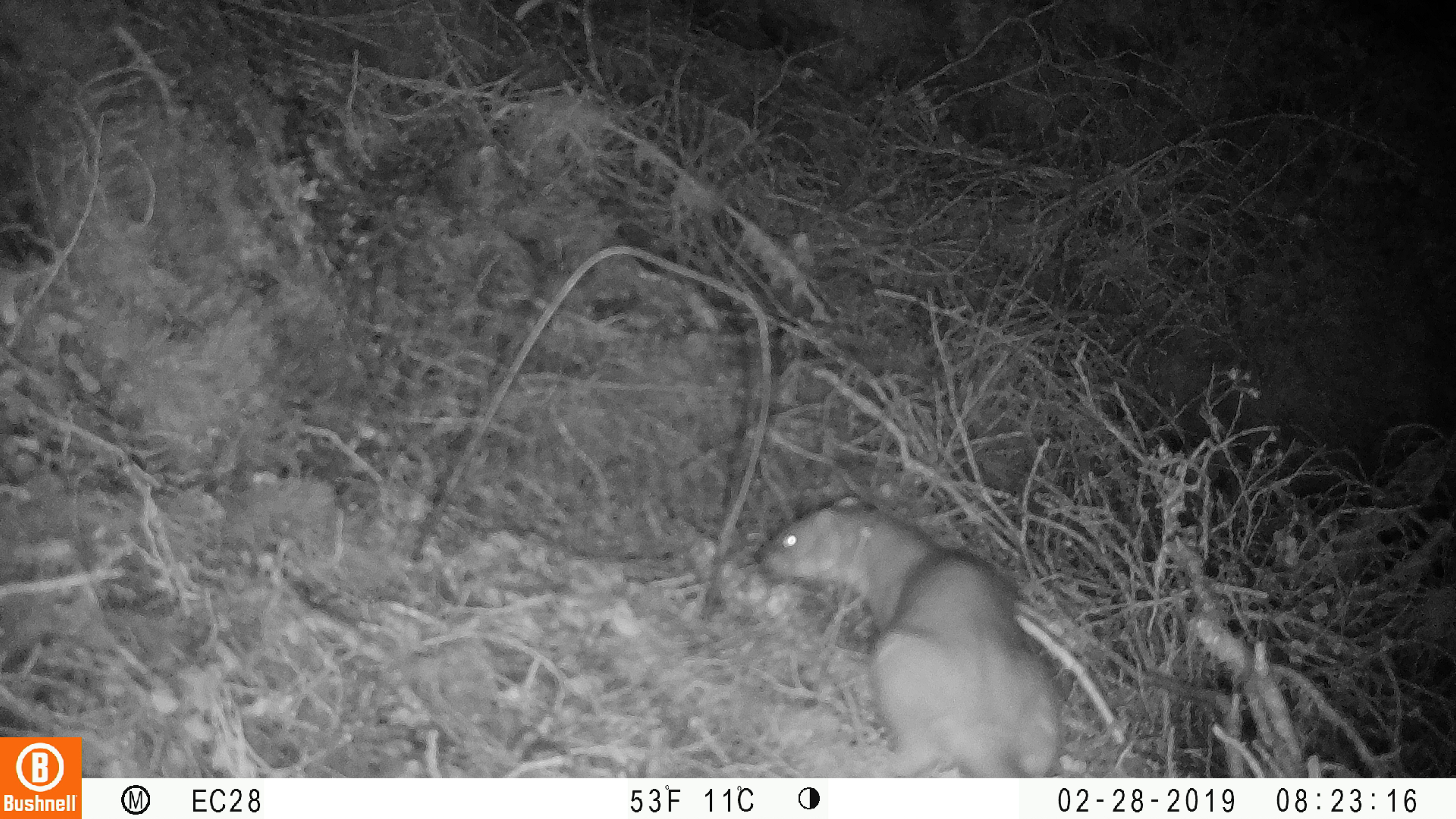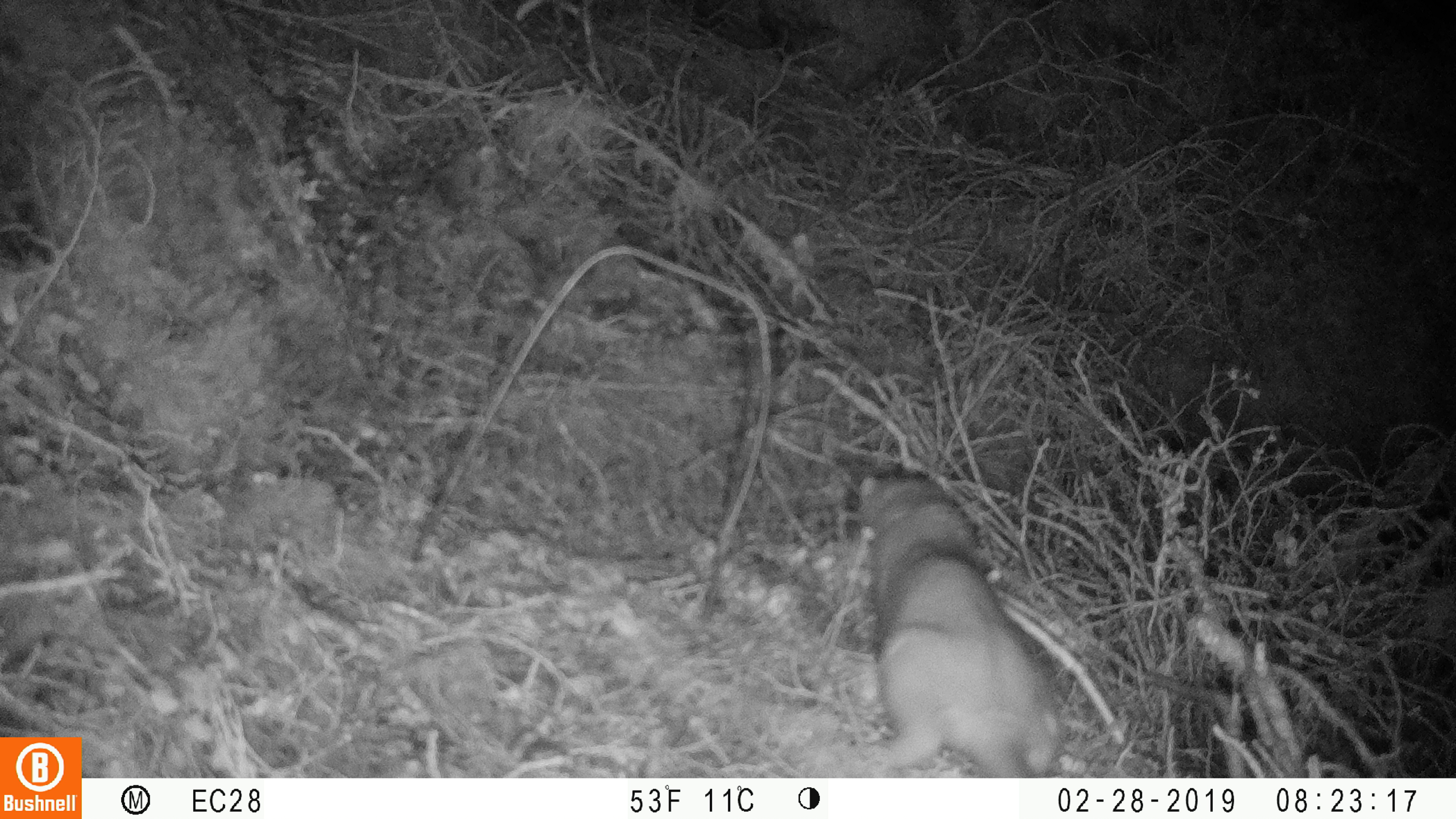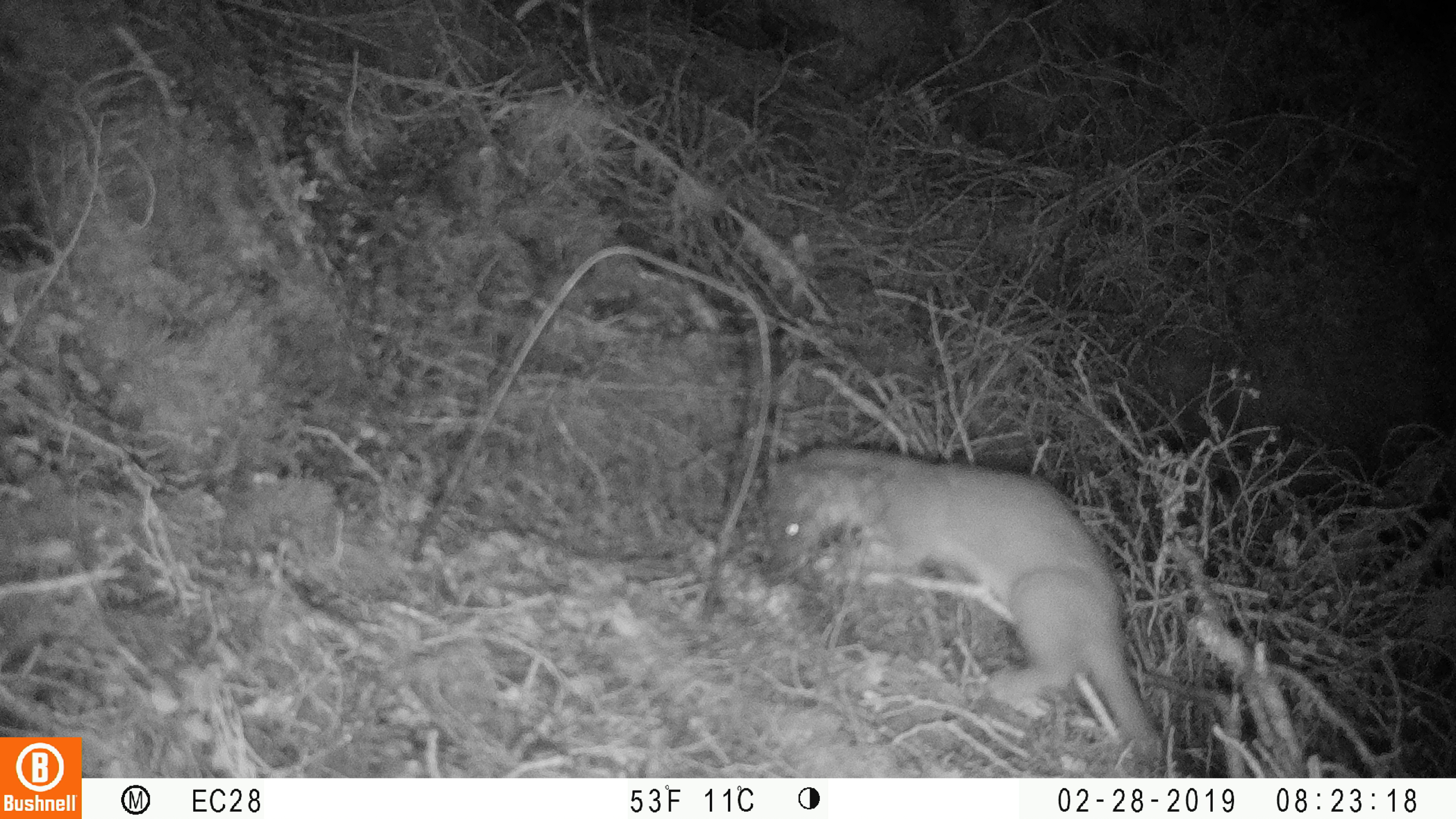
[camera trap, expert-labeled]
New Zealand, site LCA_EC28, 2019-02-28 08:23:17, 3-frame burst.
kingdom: Animalia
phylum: Chordata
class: Mammalia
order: Carnivora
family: Mustelidae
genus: Mustela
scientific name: Mustela erminea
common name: stoat